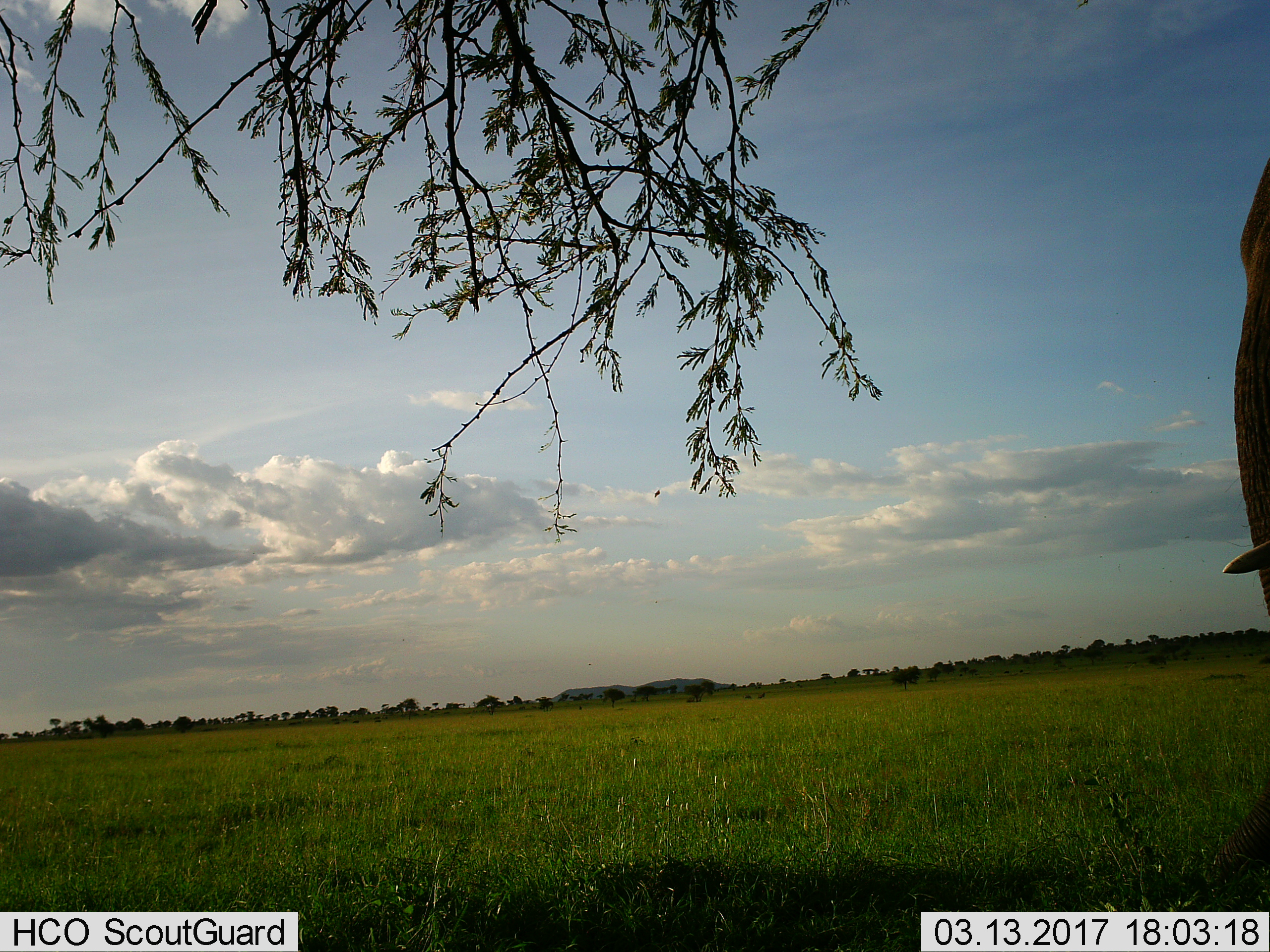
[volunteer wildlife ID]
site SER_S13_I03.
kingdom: Animalia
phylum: Chordata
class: Mammalia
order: Proboscidea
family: Elephantidae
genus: Loxodonta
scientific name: Loxodonta africana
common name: african bush elephant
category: elephant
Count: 1.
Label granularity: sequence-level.